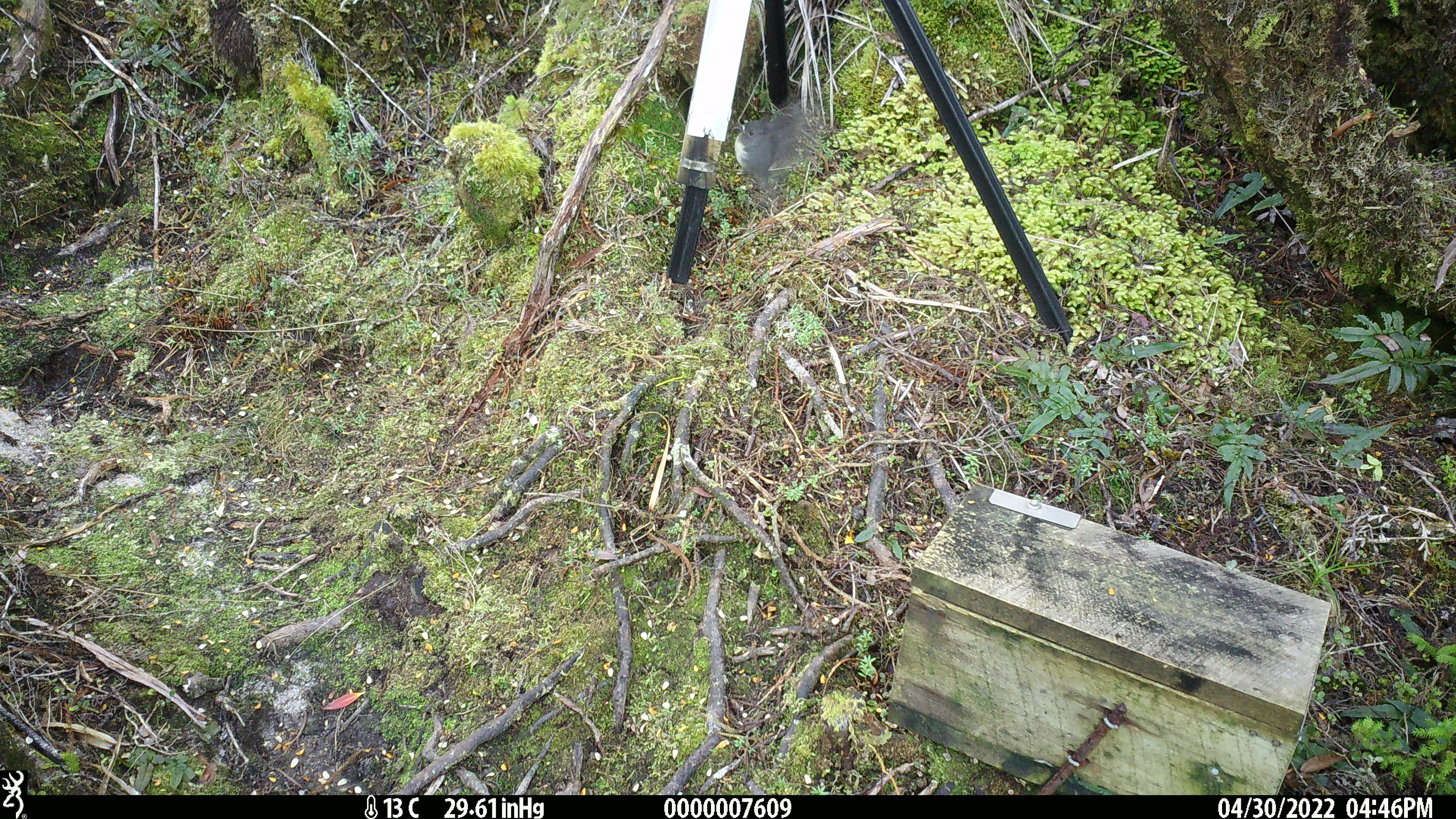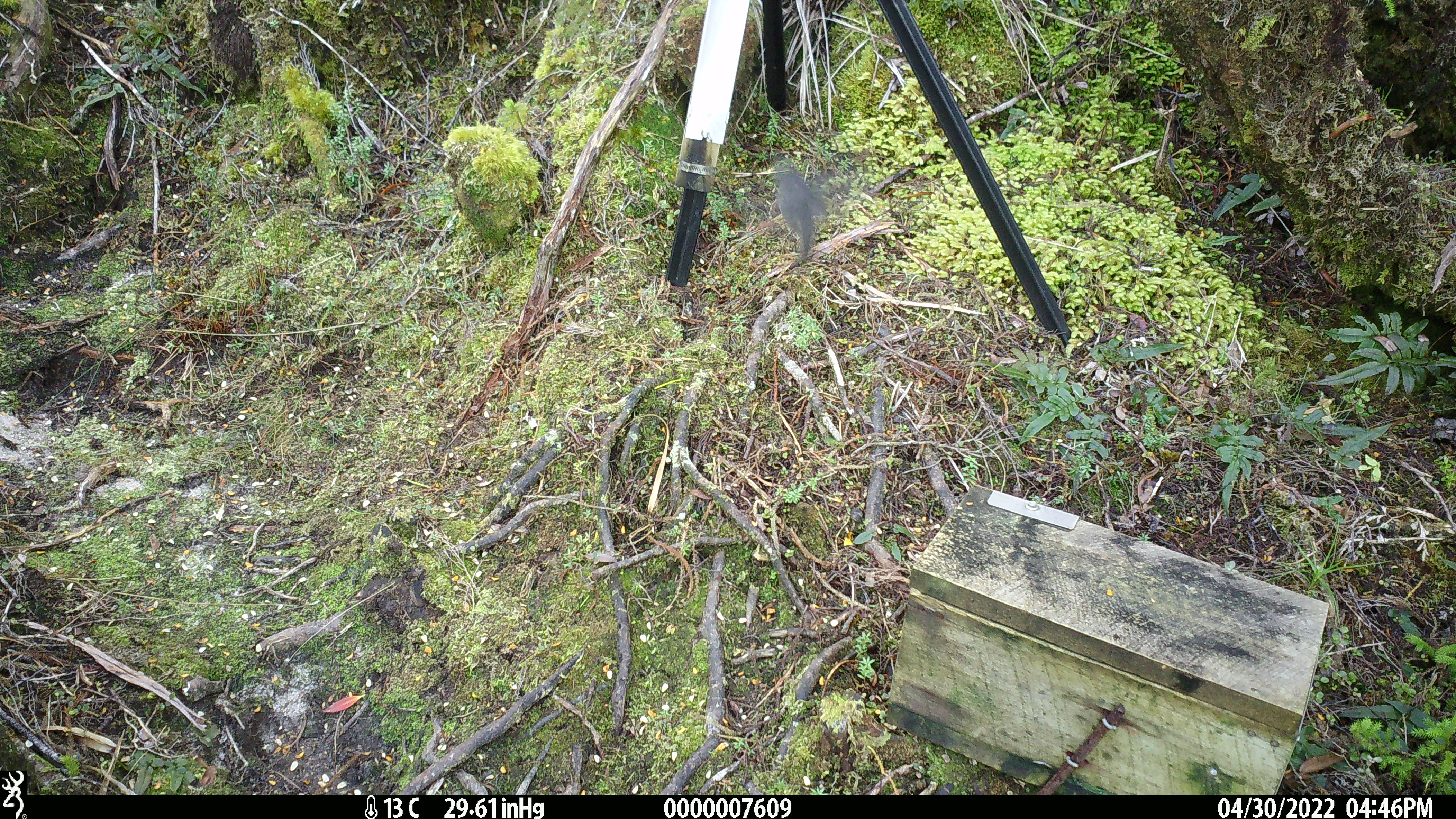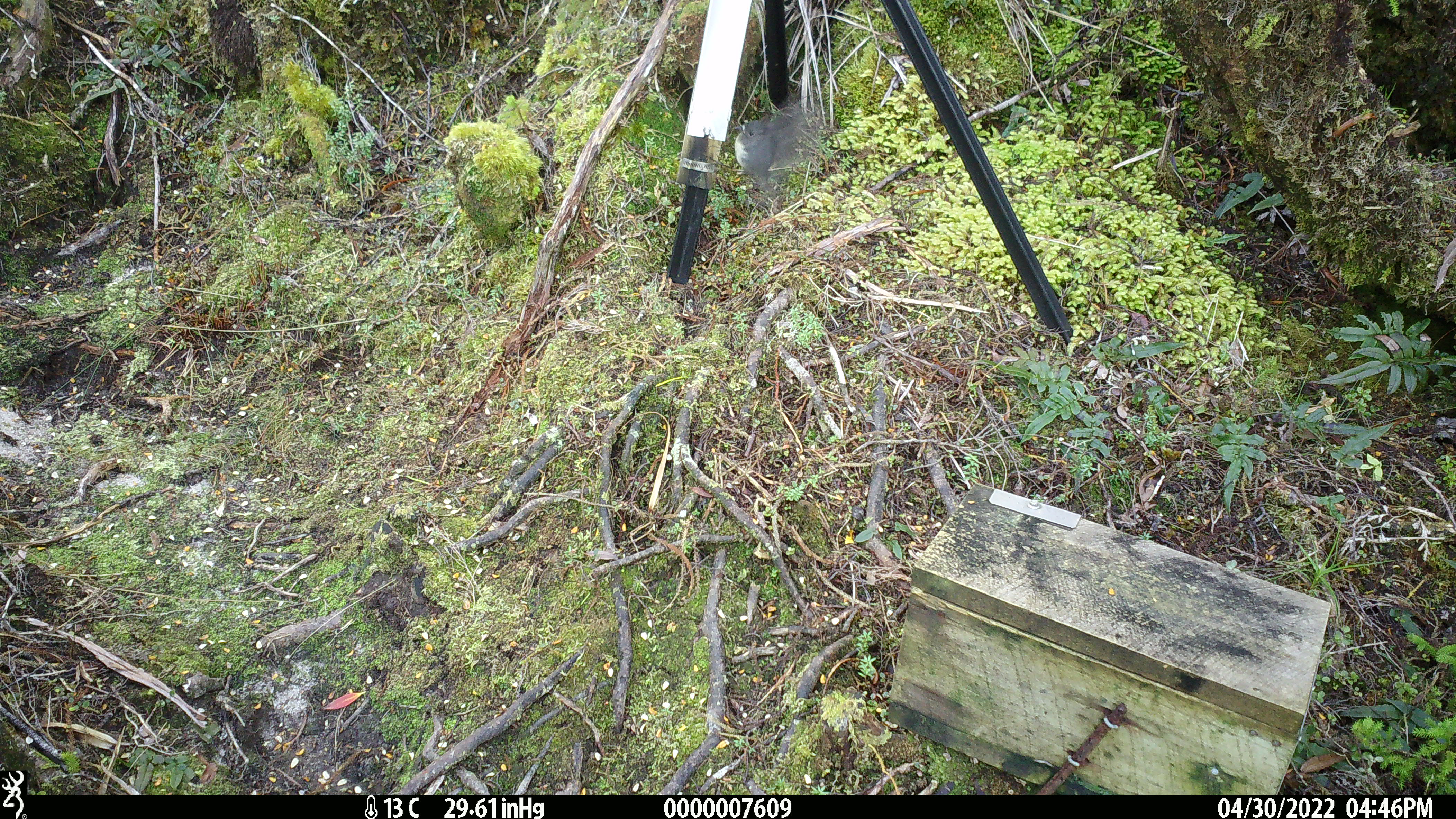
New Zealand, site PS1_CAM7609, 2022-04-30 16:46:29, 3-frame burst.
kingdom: Animalia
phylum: Chordata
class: Aves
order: Passeriformes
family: Petroicidae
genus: Petroica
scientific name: Petroica australis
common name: new zealand robin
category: robin